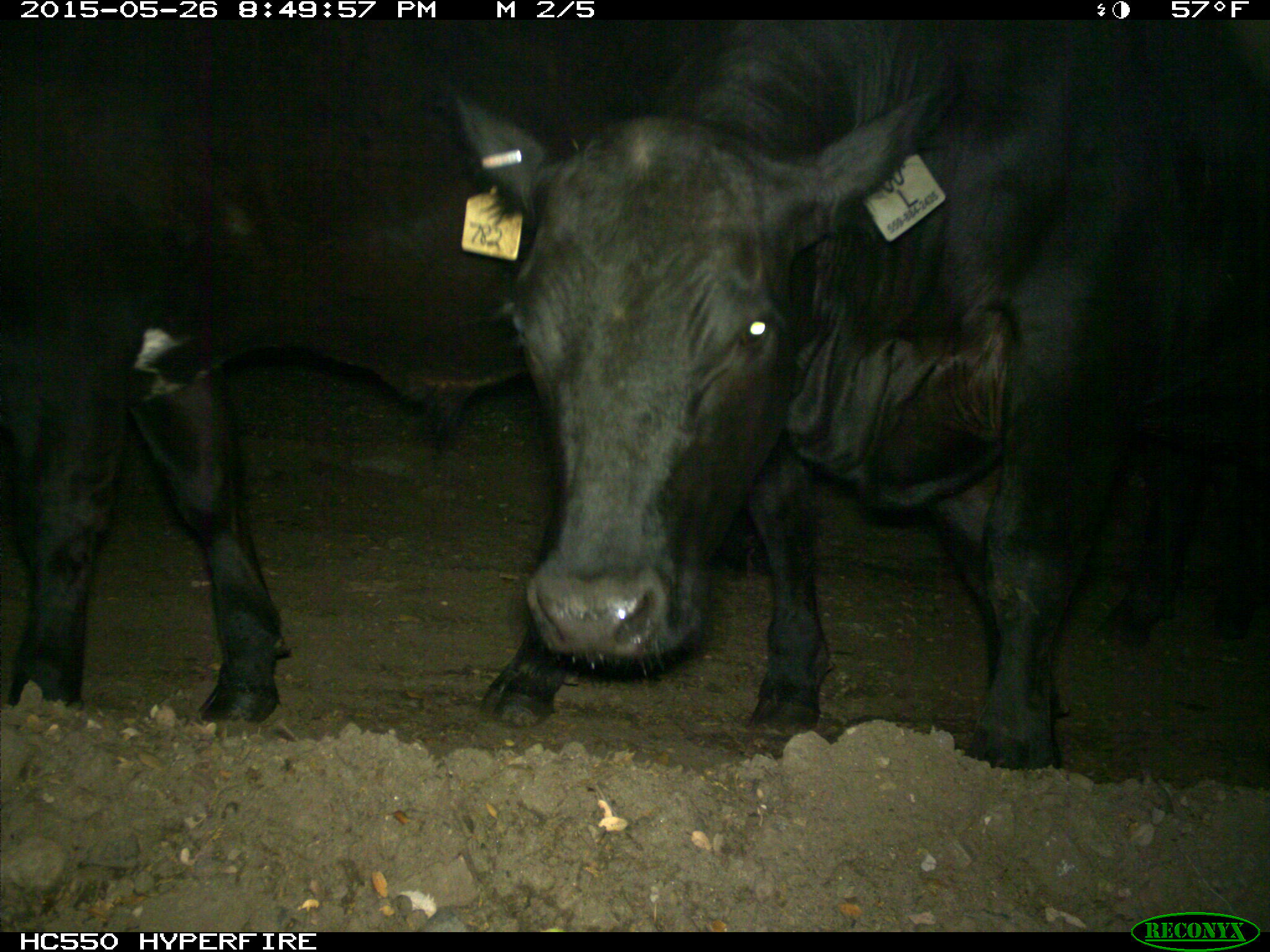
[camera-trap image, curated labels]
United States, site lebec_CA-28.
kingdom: Animalia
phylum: Chordata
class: Mammalia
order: Artiodactyla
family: Bovidae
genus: Bos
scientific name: Bos taurus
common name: domestic cow